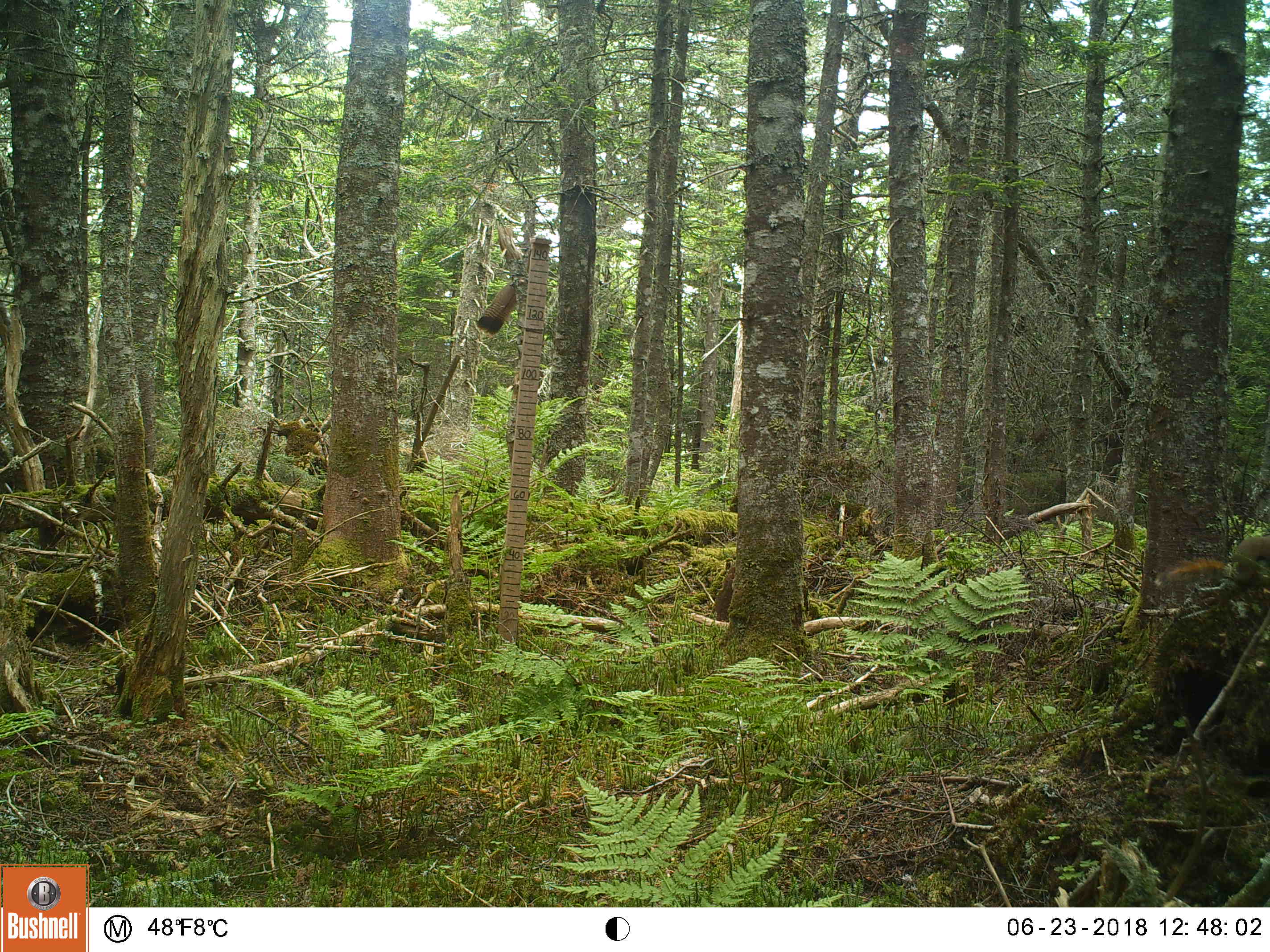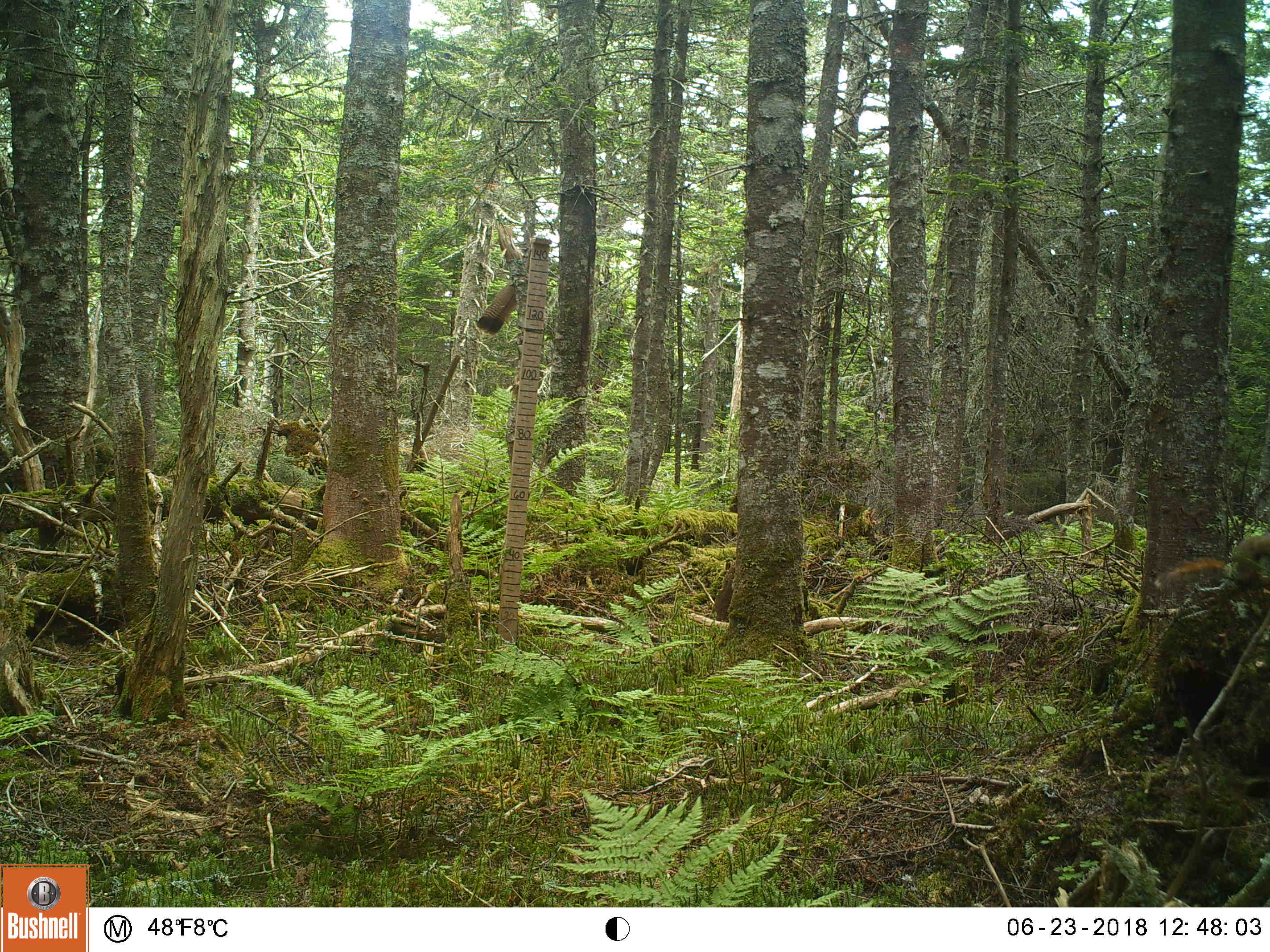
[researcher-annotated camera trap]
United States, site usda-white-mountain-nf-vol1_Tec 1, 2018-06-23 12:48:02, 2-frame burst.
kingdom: Animalia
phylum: Chordata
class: Mammalia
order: Rodentia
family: Sciuridae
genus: Tamiasciurus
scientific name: Tamiasciurus hudsonicus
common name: red squirrel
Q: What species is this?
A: Red squirrel (Tamiasciurus hudsonicus).